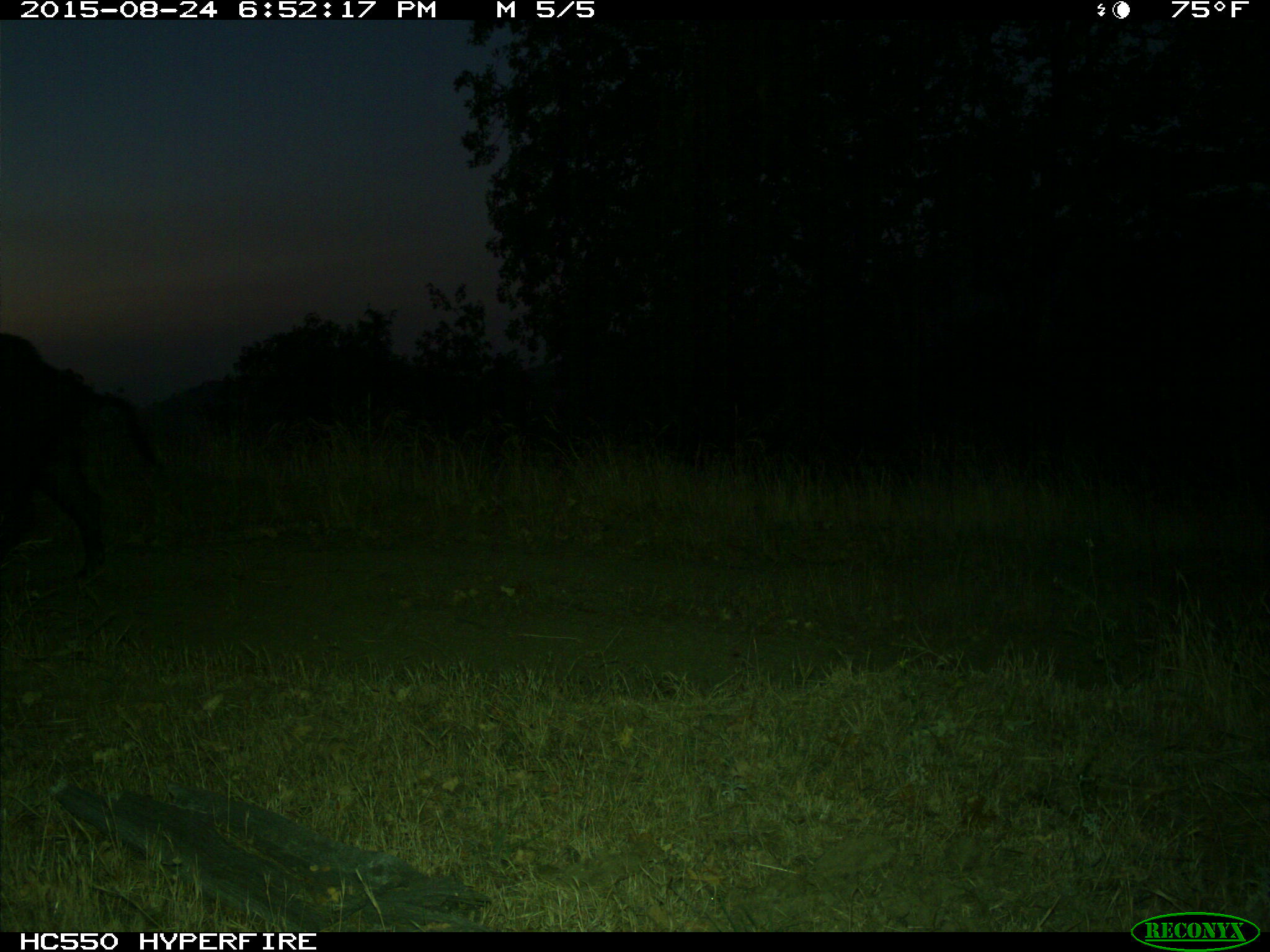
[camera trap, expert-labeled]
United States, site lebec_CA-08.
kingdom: Animalia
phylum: Chordata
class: Mammalia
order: Artiodactyla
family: Suidae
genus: Sus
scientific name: Sus scrofa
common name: wild boar